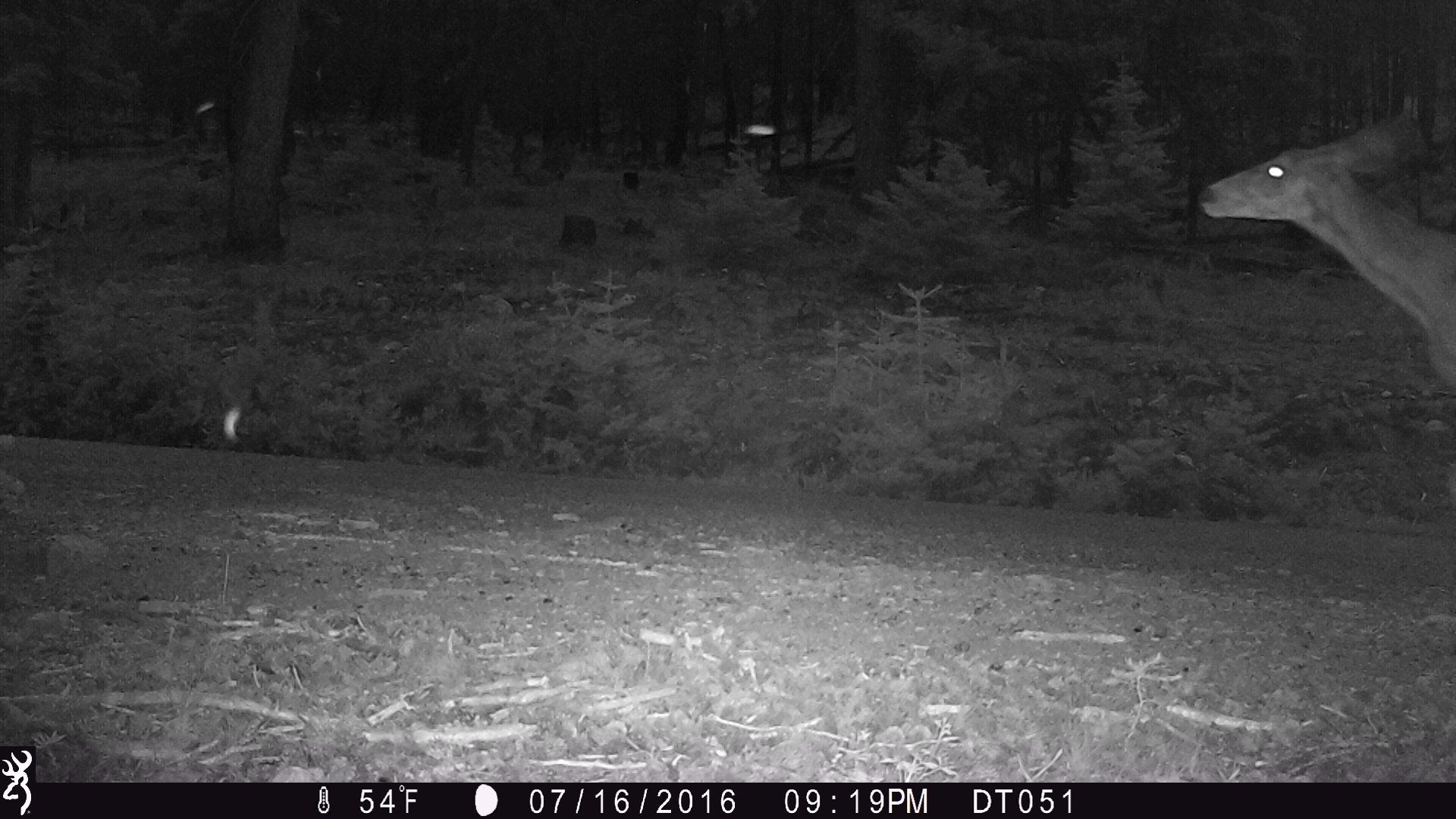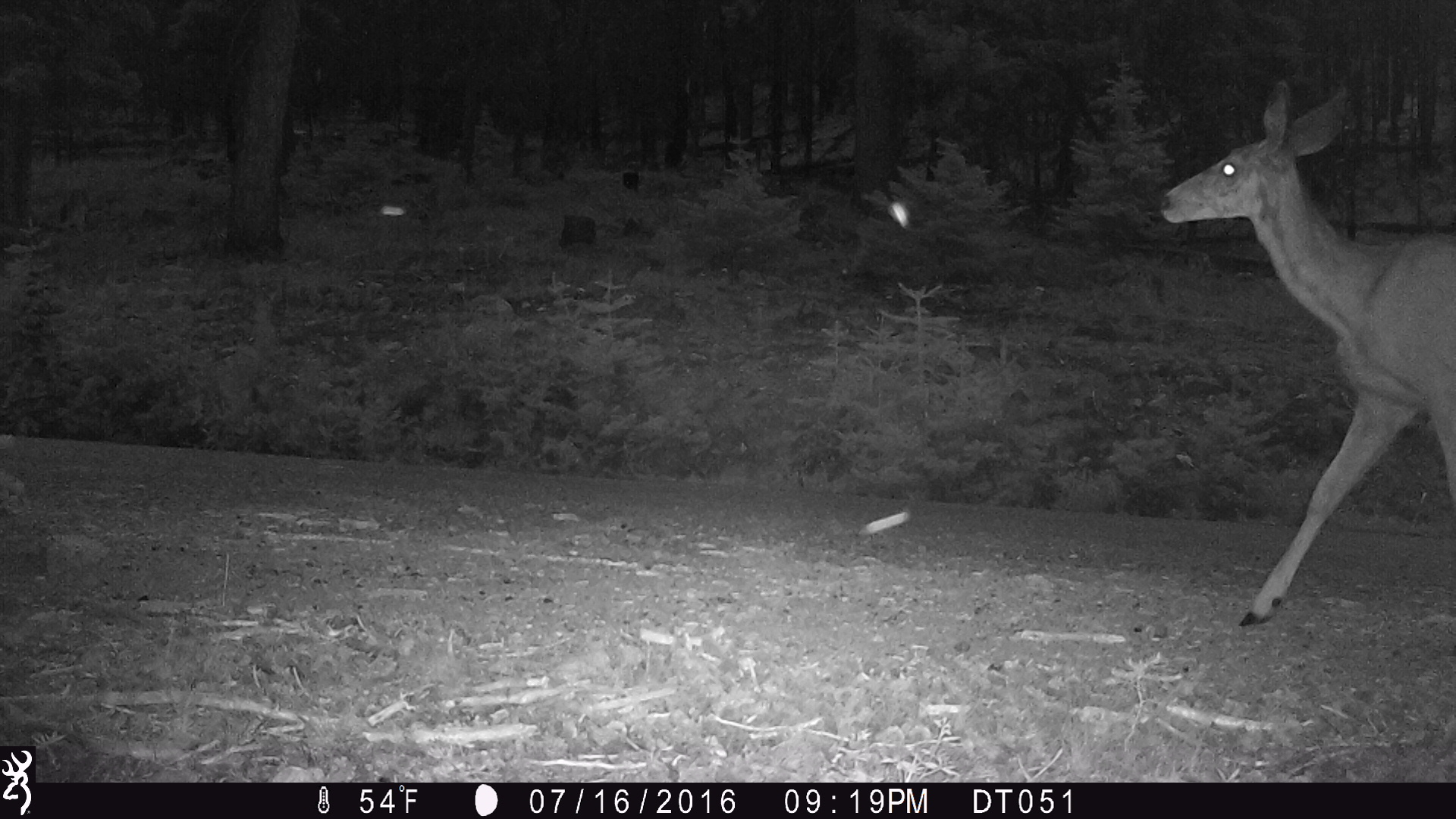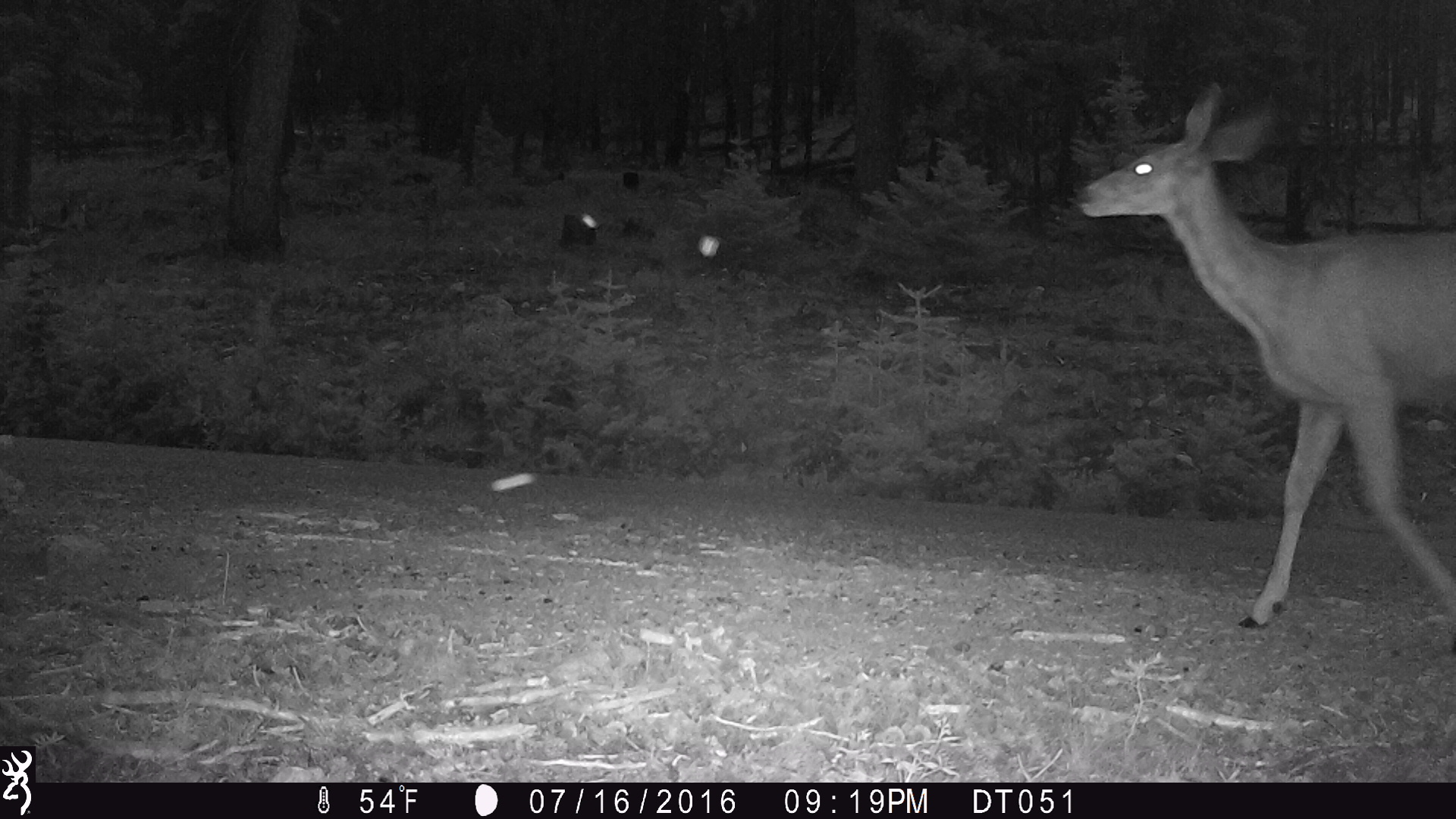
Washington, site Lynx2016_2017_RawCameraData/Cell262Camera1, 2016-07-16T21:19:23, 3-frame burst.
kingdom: Animalia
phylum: Chordata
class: Mammalia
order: Artiodactyla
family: Cervidae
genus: Odocoileus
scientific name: Odocoileus hemionus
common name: mule deer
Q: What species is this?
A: Odocoileus hemionus (mule deer).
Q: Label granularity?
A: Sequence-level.